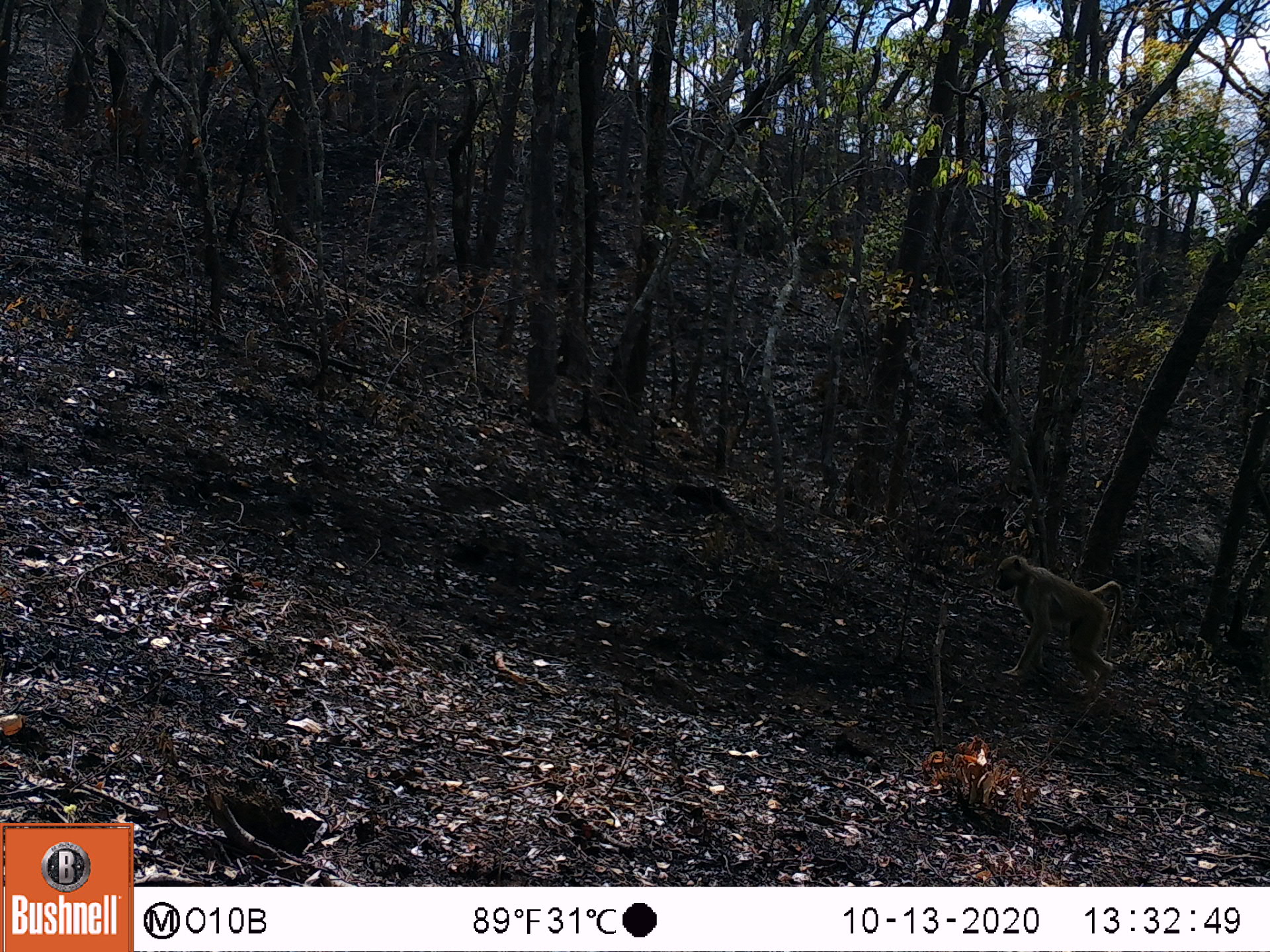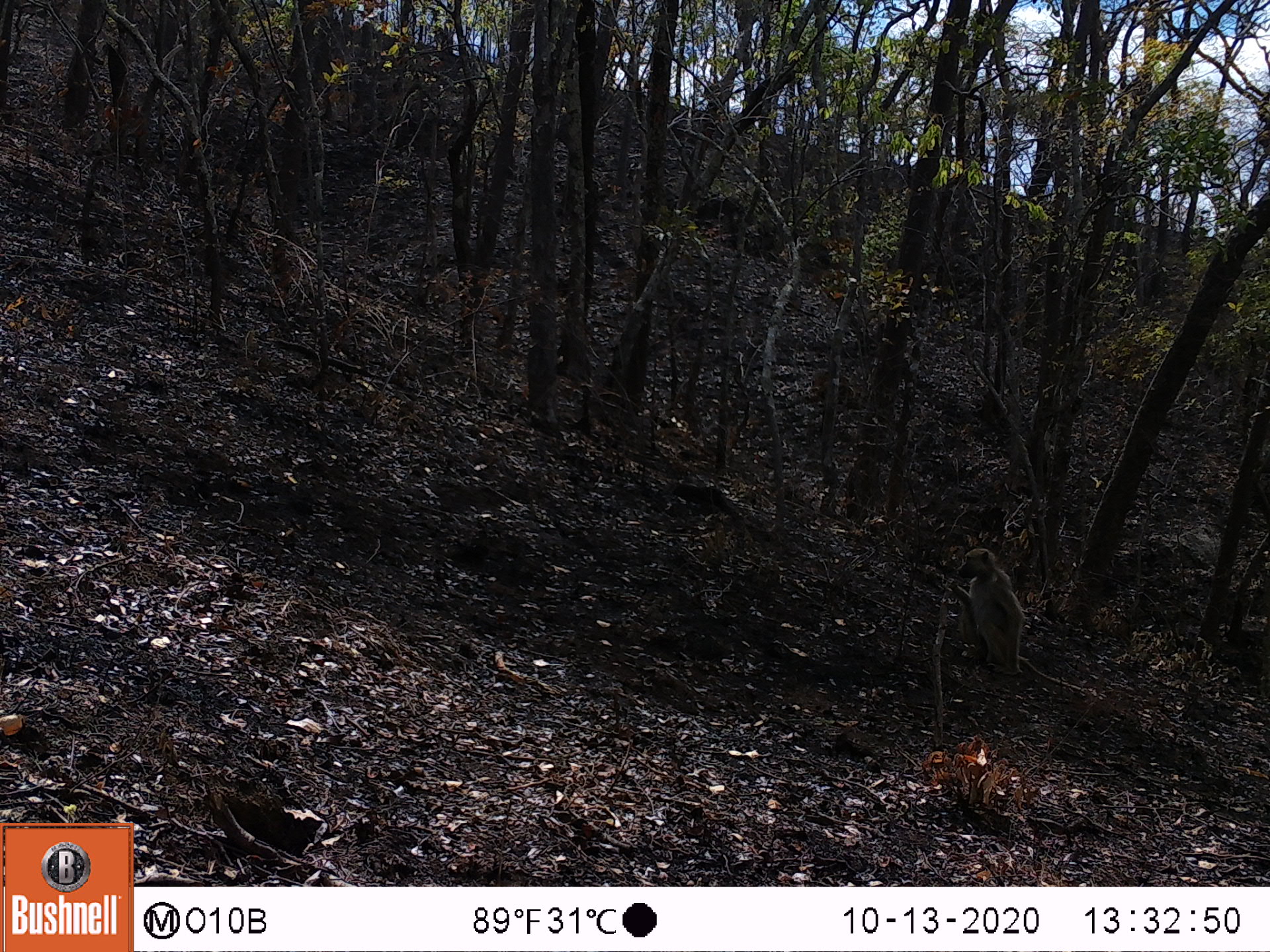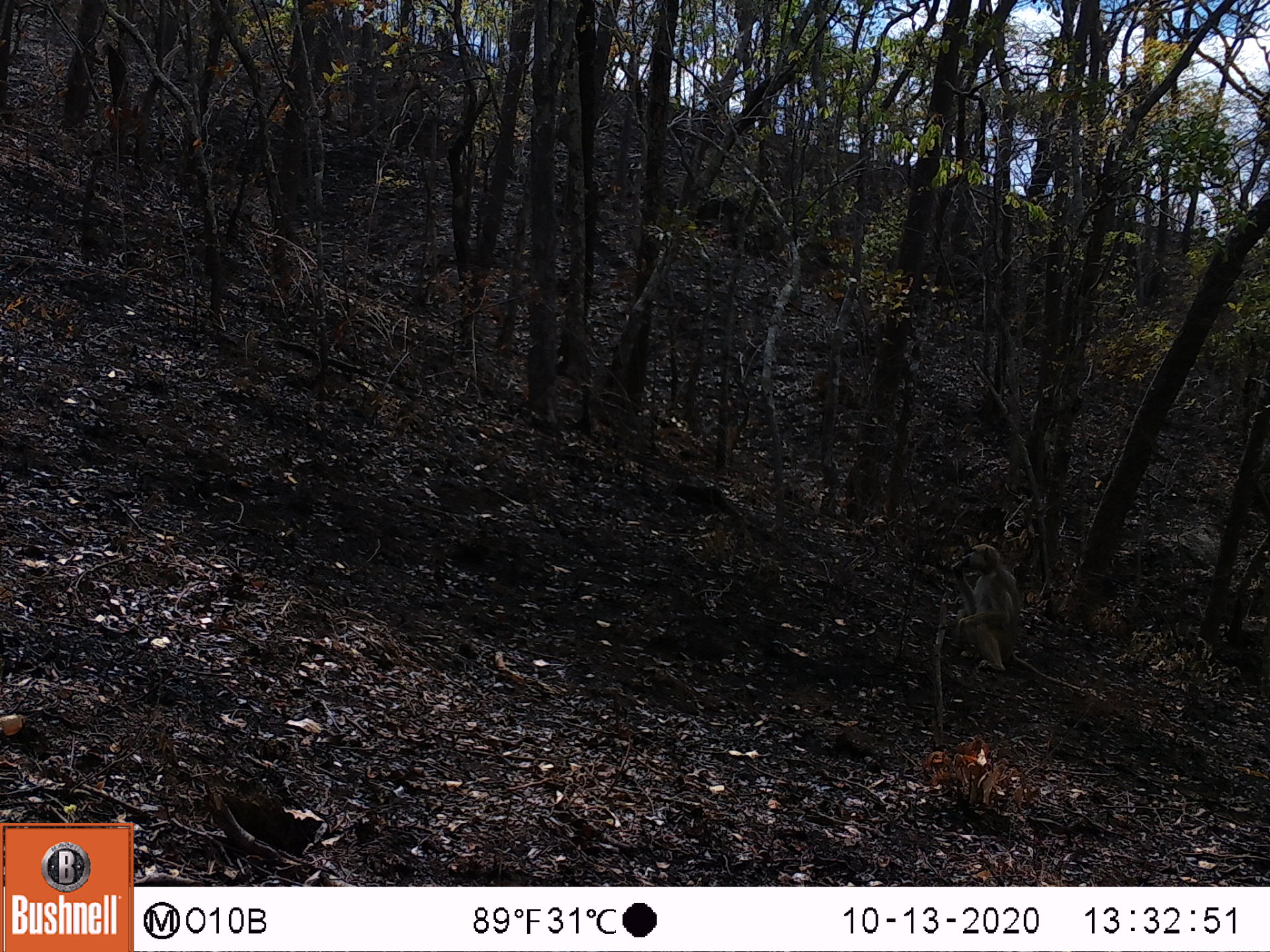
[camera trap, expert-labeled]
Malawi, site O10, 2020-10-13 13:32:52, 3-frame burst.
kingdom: Animalia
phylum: Chordata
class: Mammalia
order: Primates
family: Cercopithecidae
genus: Papio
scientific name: Papio cynocephalus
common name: yellow baboon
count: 1